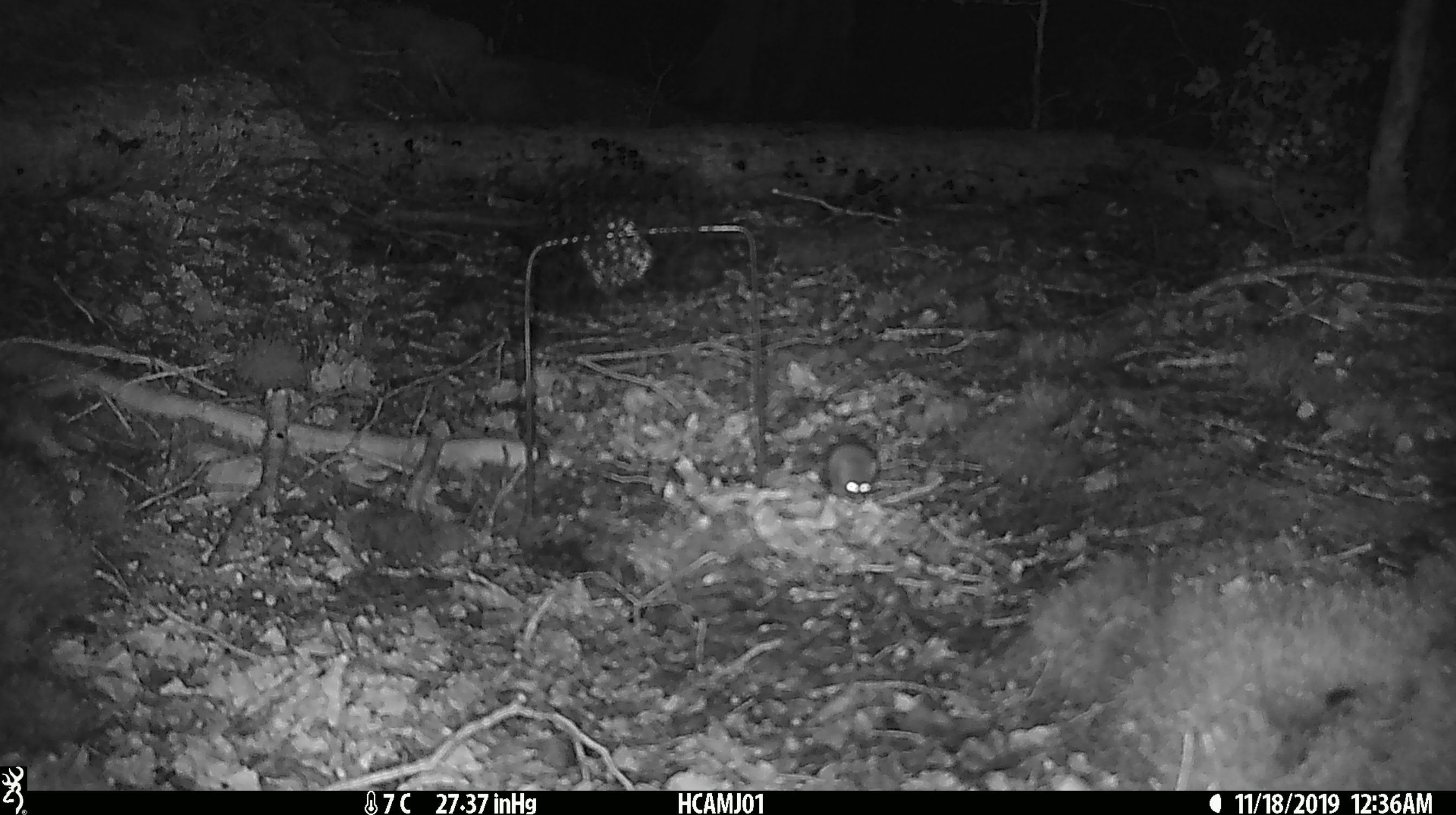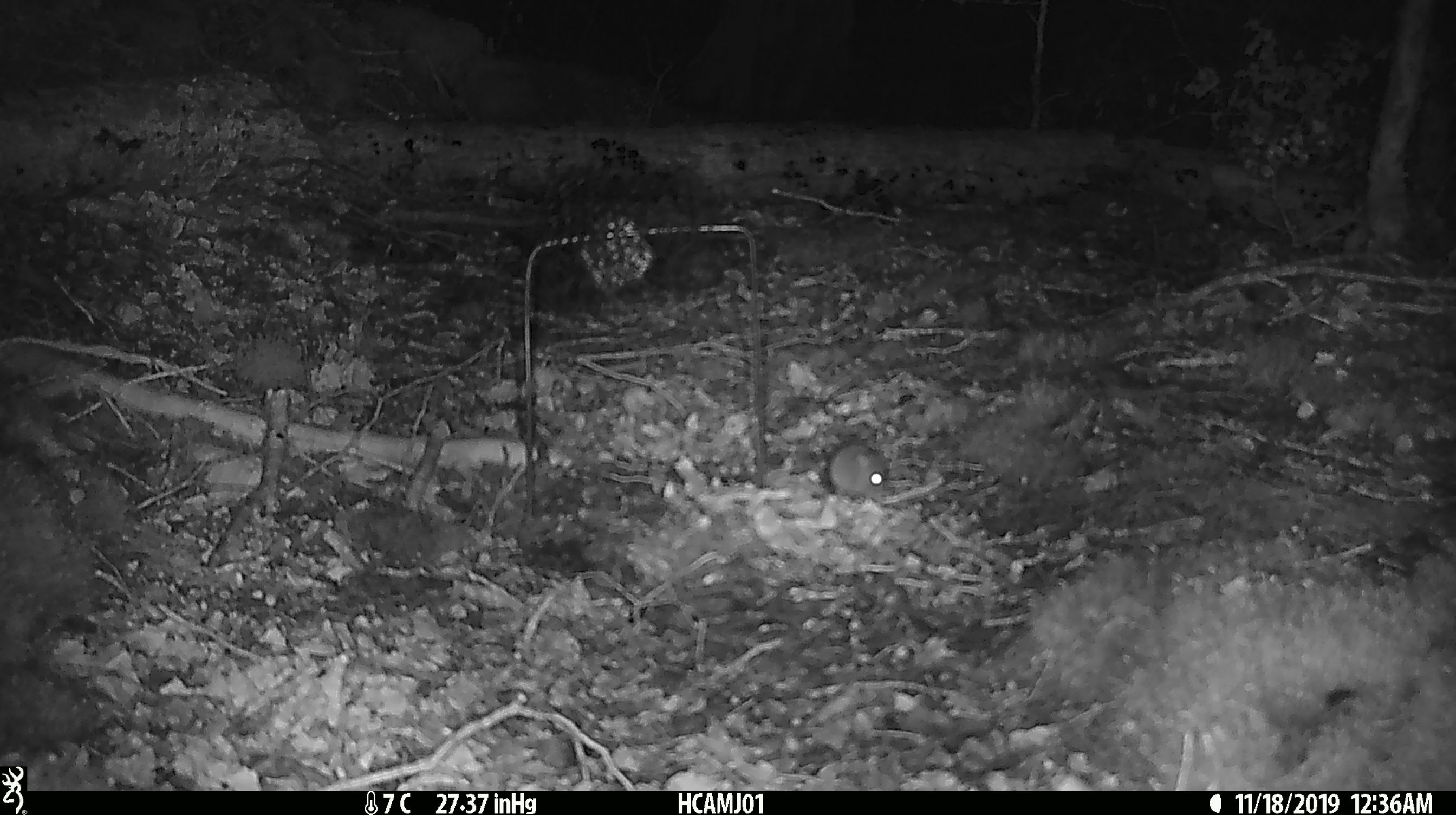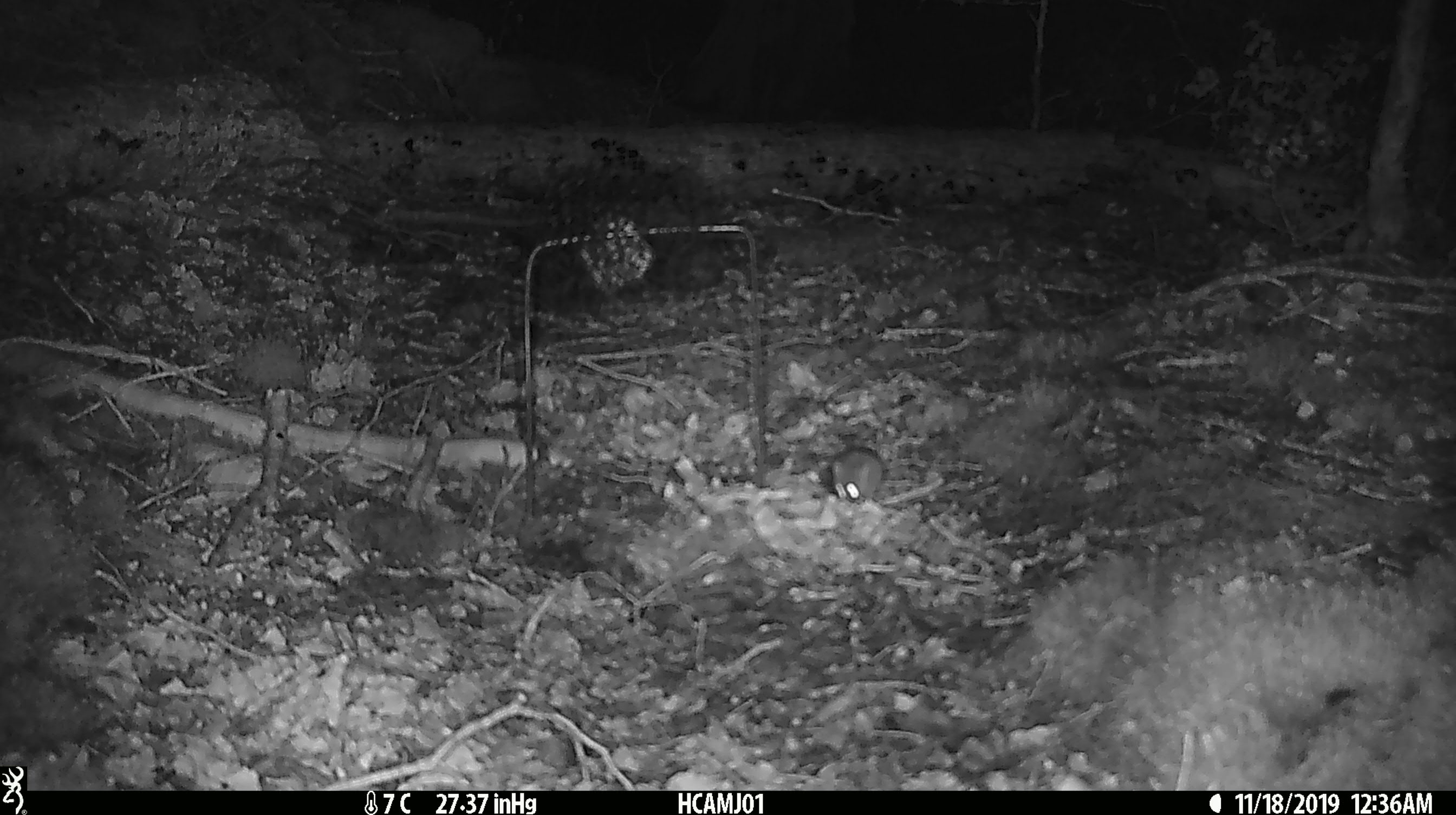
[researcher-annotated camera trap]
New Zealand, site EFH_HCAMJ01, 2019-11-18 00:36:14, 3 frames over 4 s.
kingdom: Animalia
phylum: Chordata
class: Mammalia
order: Rodentia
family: Muridae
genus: Mus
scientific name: Mus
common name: mouse